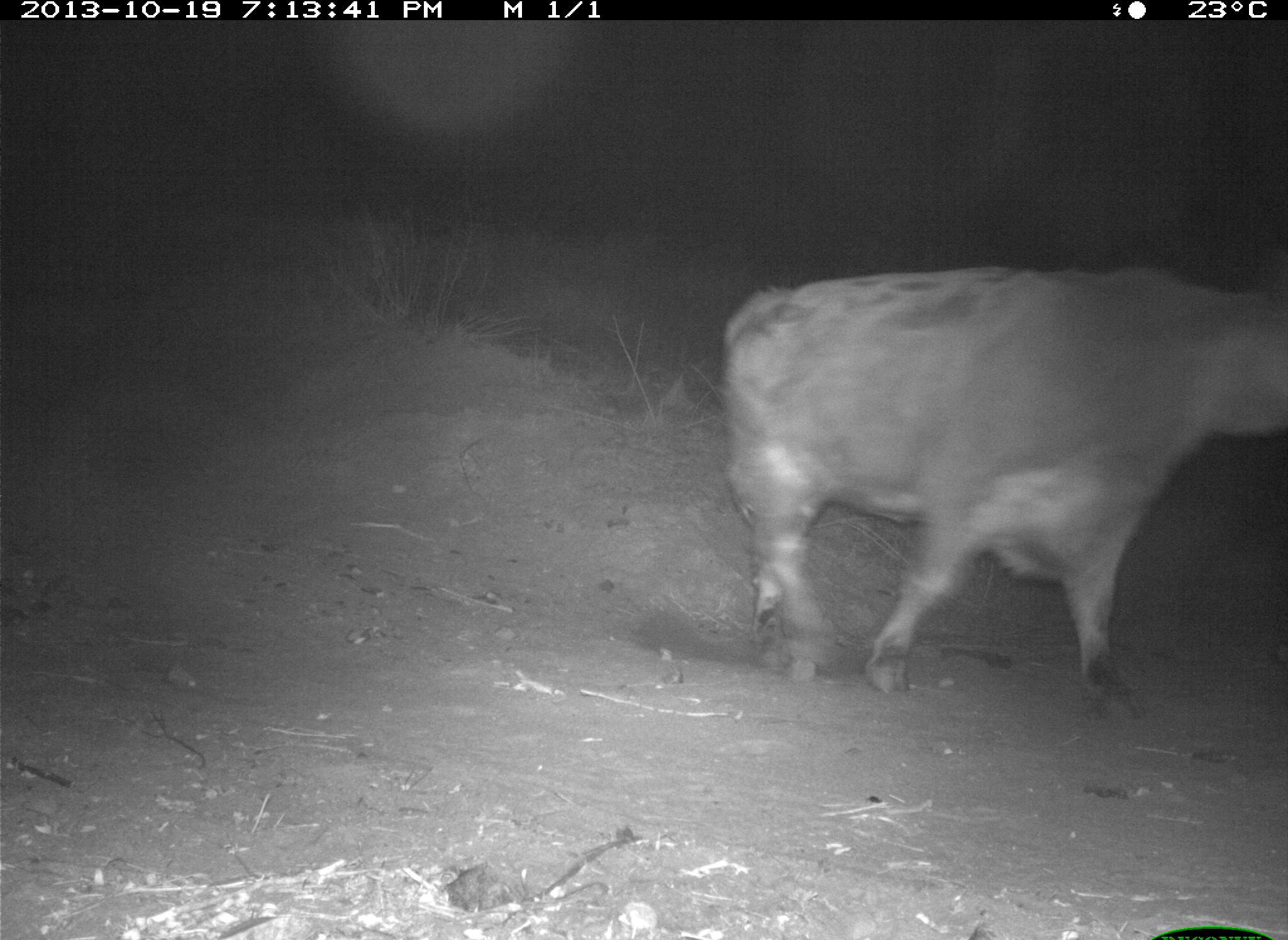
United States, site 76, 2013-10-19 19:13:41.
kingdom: Animalia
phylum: Chordata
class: Mammalia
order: Artiodactyla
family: Bovidae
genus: Bos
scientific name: Bos taurus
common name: cow